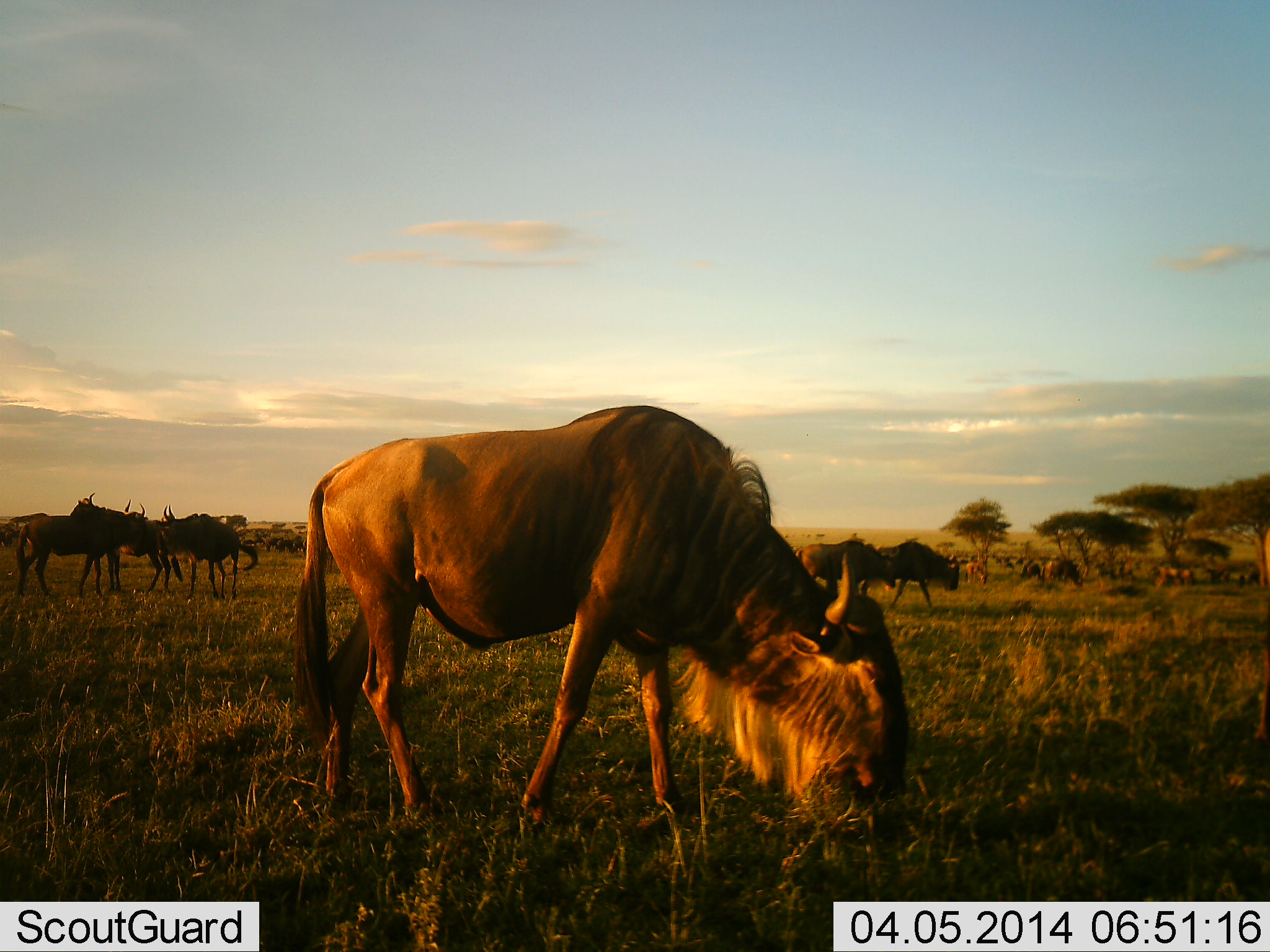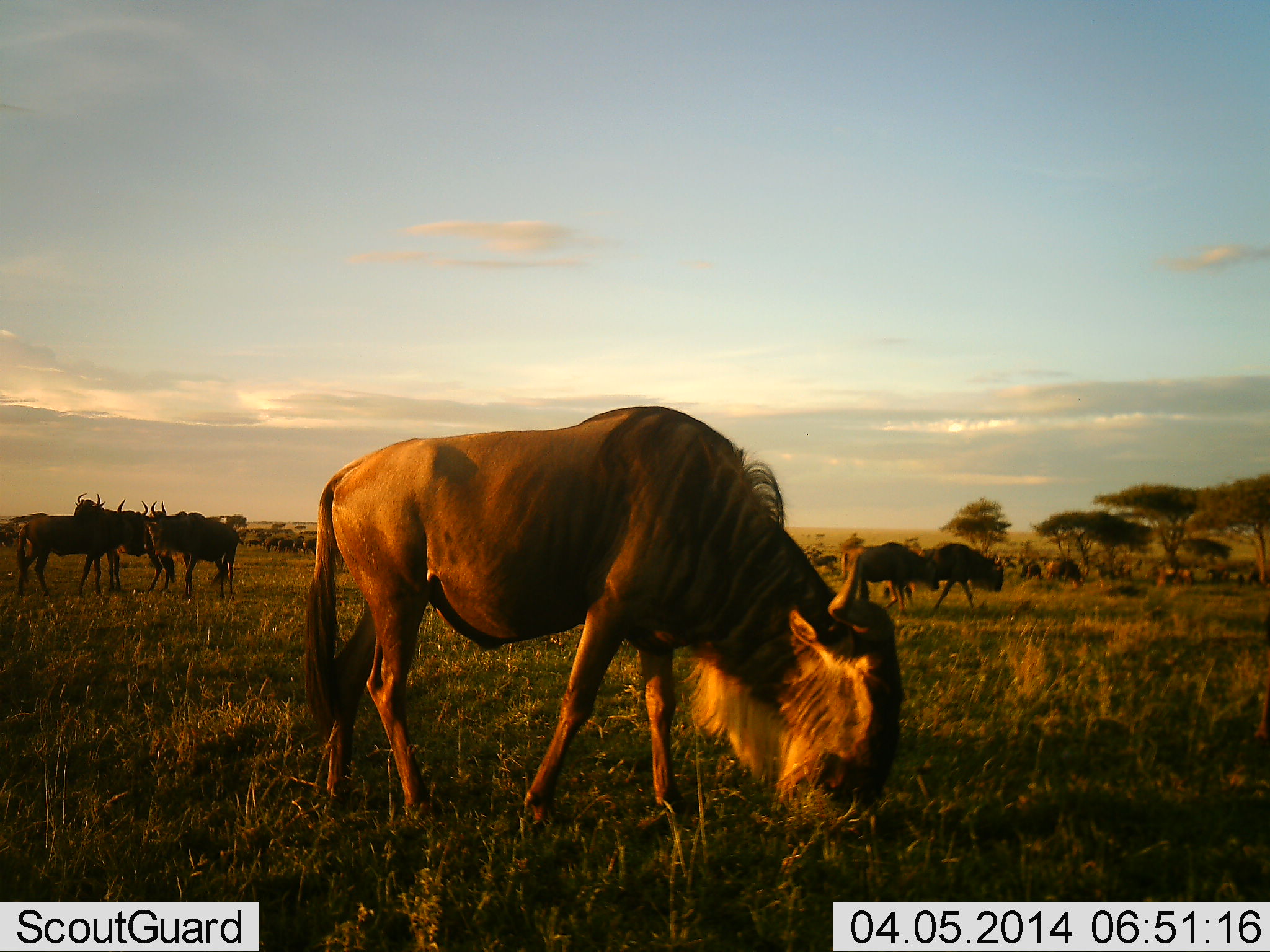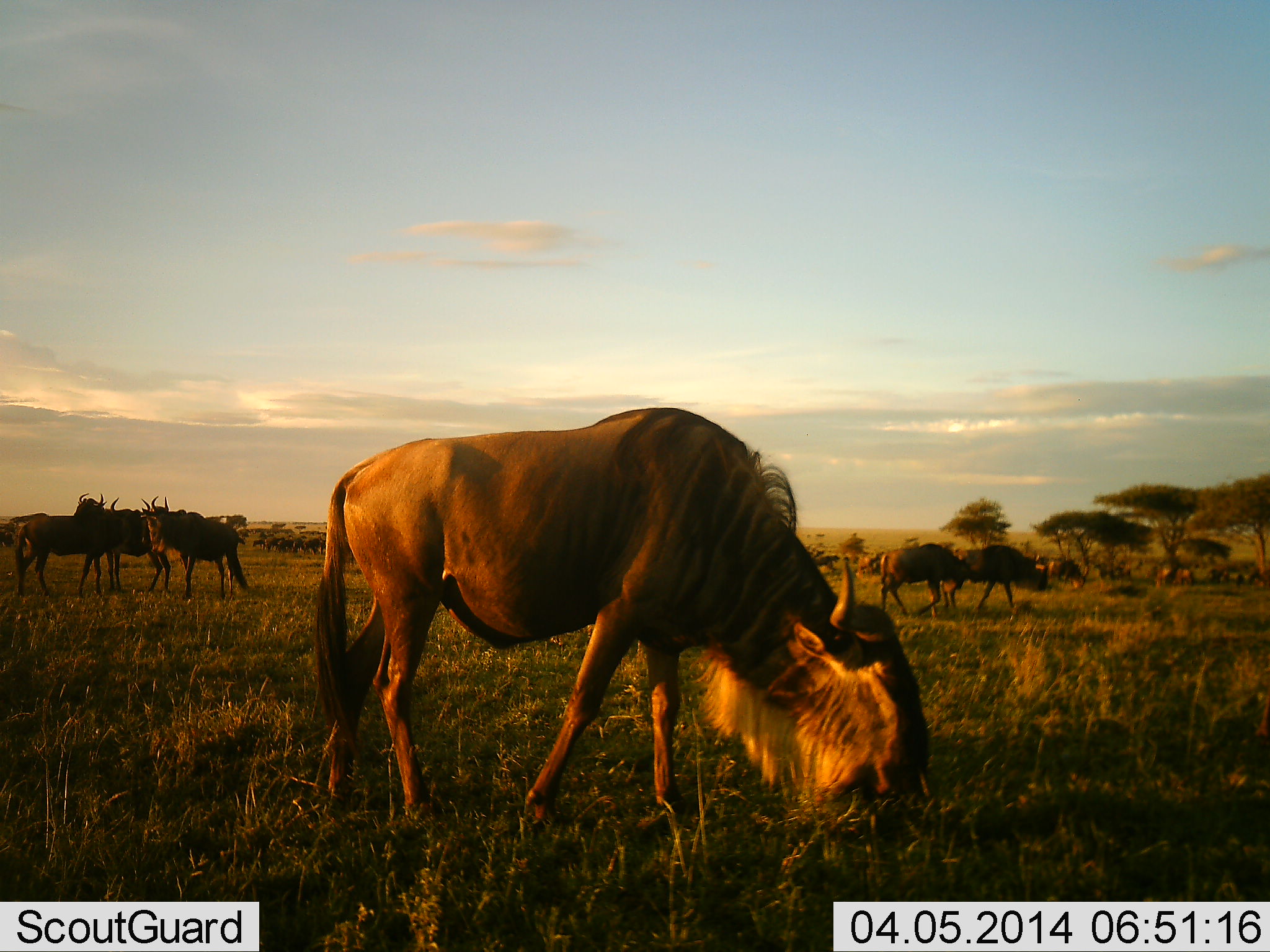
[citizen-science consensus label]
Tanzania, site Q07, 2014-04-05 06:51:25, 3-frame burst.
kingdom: Animalia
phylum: Chordata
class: Mammalia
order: Artiodactyla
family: Bovidae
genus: Connochaetes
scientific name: Connochaetes taurinus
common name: blue wildebeest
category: wildebeest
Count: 51+.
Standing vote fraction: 60%.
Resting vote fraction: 0%.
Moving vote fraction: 60%.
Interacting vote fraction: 0%.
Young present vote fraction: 0%.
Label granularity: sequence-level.